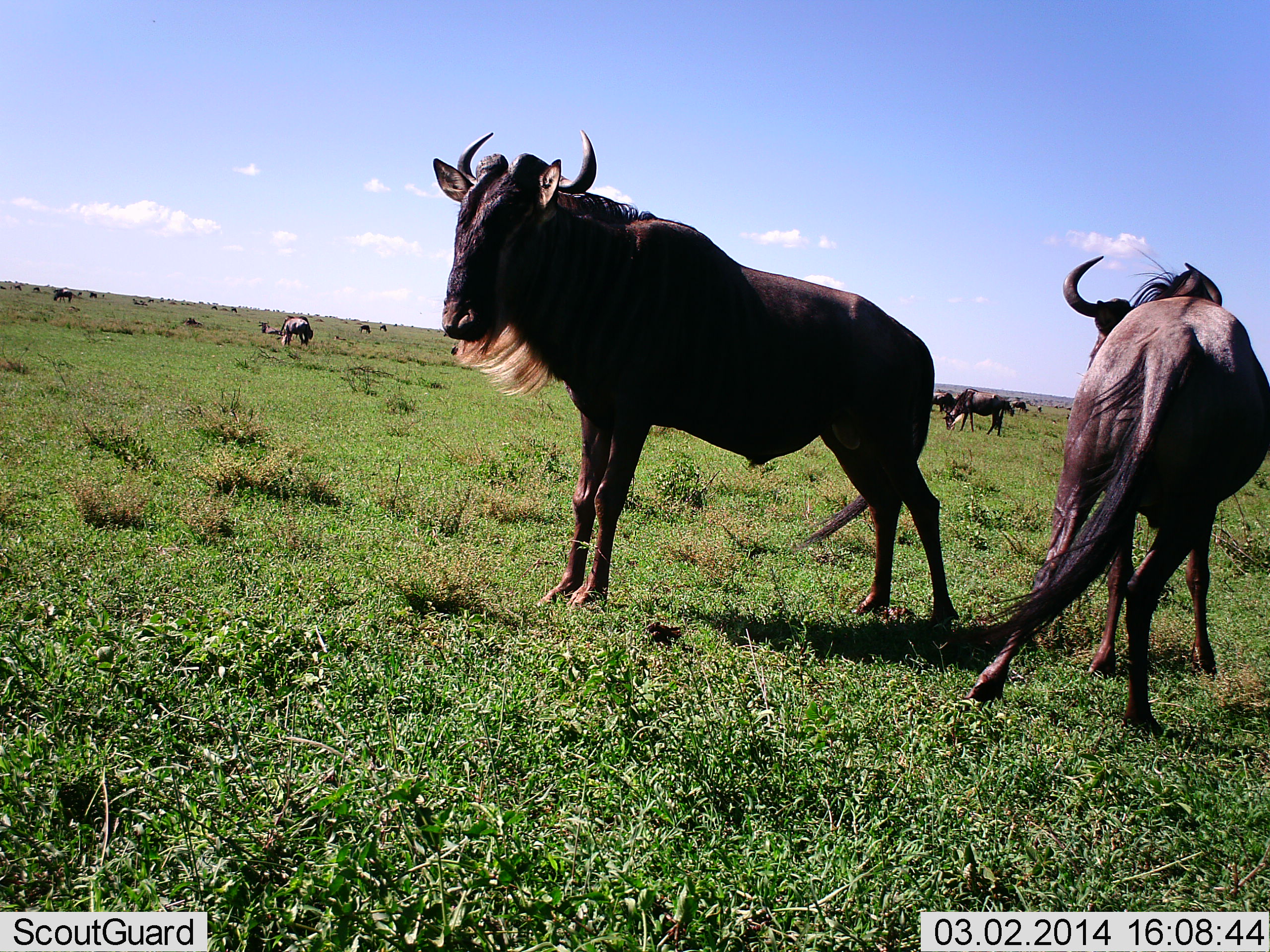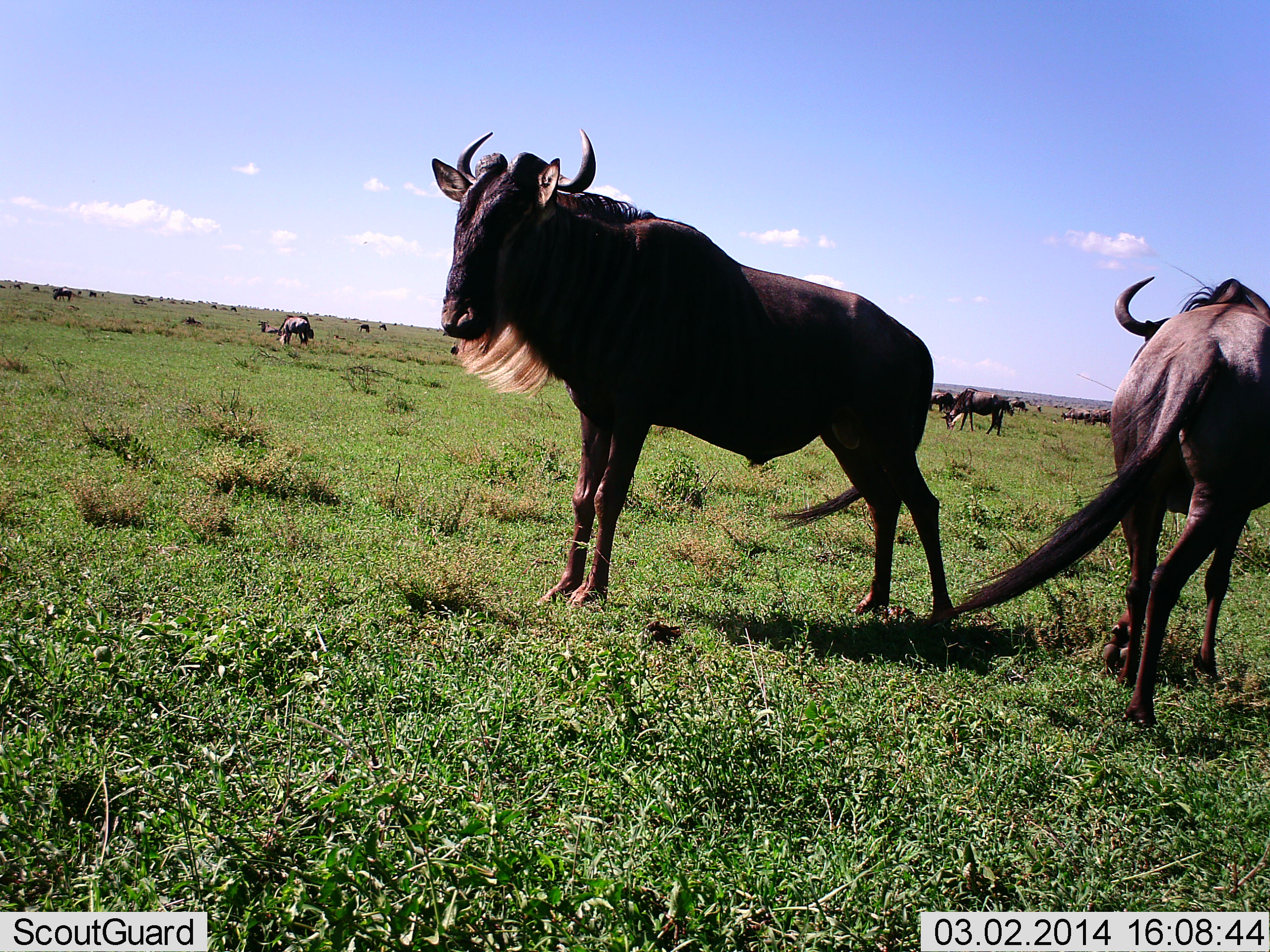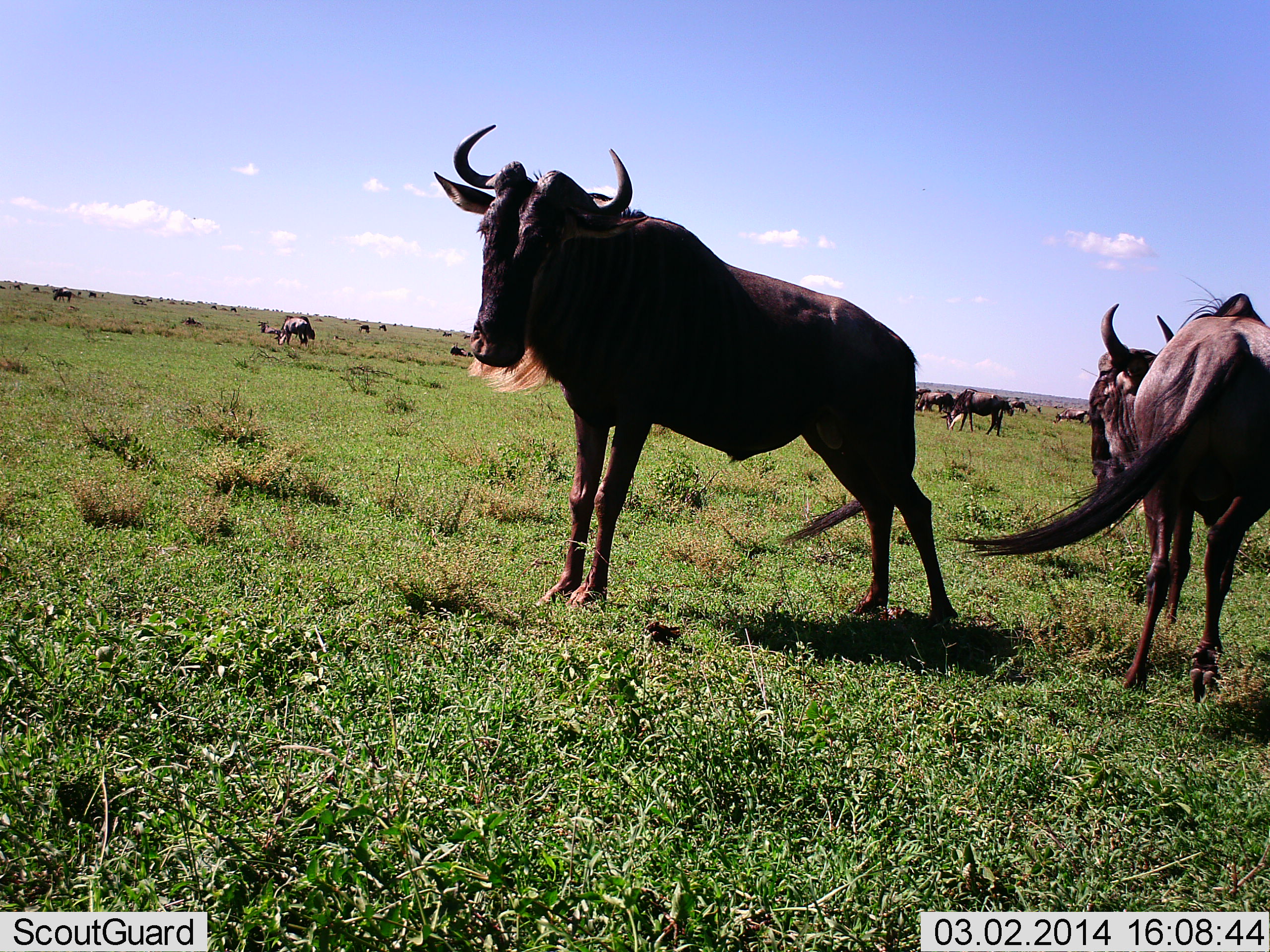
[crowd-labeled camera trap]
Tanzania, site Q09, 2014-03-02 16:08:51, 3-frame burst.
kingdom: Animalia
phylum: Chordata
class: Mammalia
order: Artiodactyla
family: Bovidae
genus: Connochaetes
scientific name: Connochaetes taurinus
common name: blue wildebeest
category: wildebeest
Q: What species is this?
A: Wildebeest (blue wildebeest) (Connochaetes taurinus).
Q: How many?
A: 11-50.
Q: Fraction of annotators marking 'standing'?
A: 90%.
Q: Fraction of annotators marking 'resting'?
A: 20%.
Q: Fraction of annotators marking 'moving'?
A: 80%.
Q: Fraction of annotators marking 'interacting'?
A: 10%.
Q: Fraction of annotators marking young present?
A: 0%.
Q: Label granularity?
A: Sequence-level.